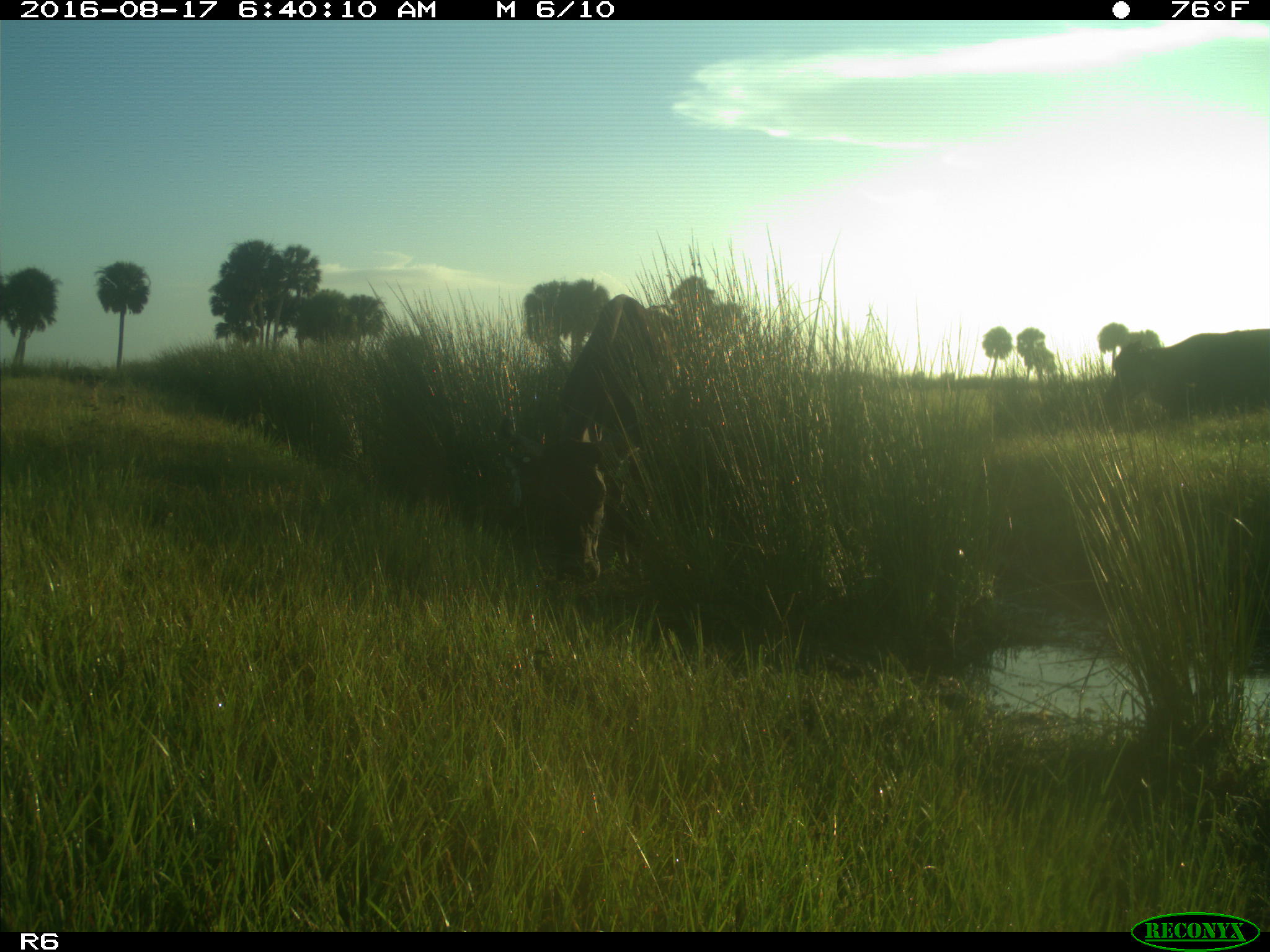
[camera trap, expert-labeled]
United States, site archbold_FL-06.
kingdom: Animalia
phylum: Chordata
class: Mammalia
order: Artiodactyla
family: Bovidae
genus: Bos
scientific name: Bos taurus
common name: domestic cow